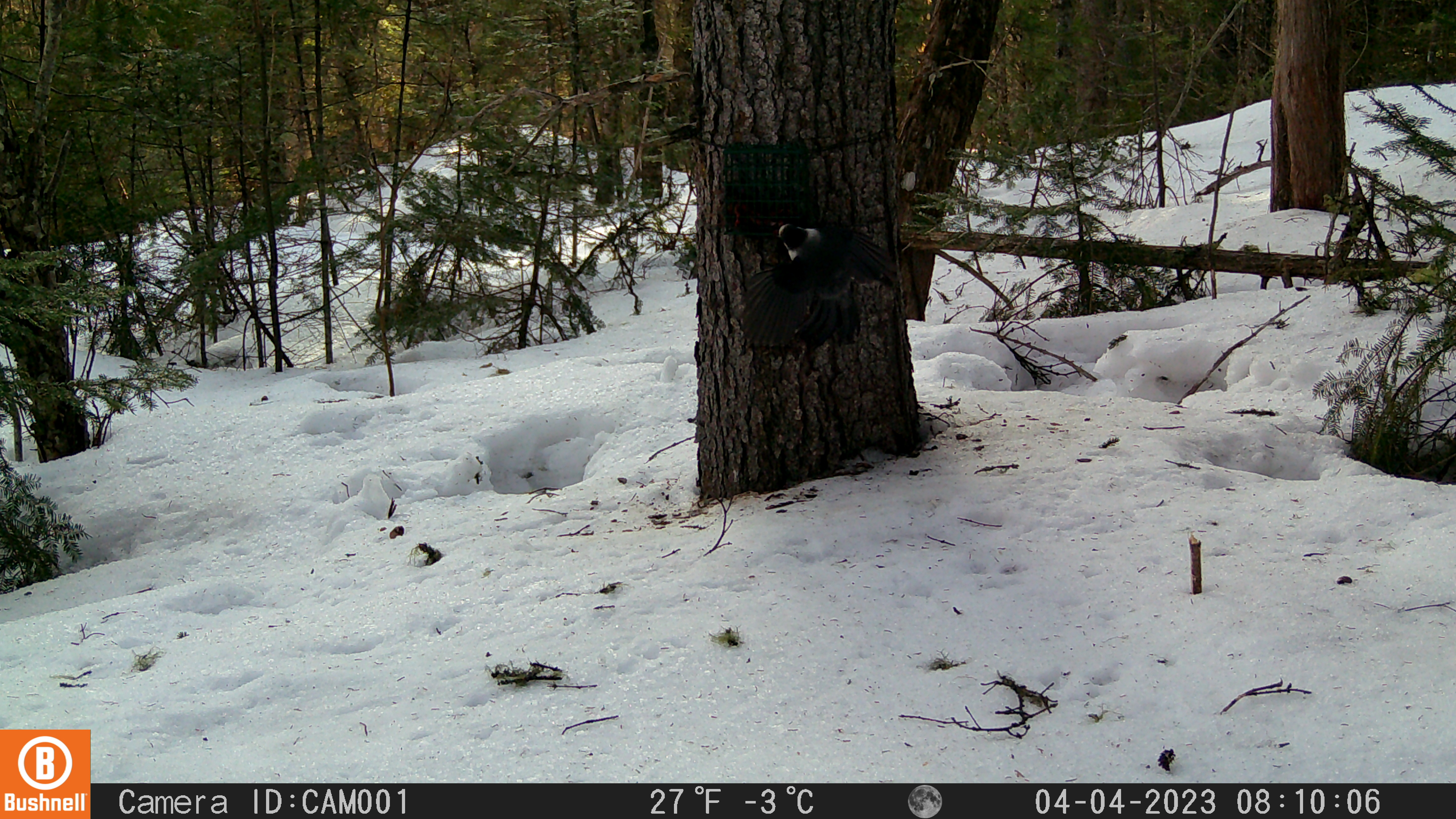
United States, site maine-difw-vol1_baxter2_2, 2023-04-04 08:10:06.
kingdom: Animalia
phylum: Chordata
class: Aves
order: Passeriformes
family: Corvidae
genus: Perisoreus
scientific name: Perisoreus canadensis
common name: canada jay